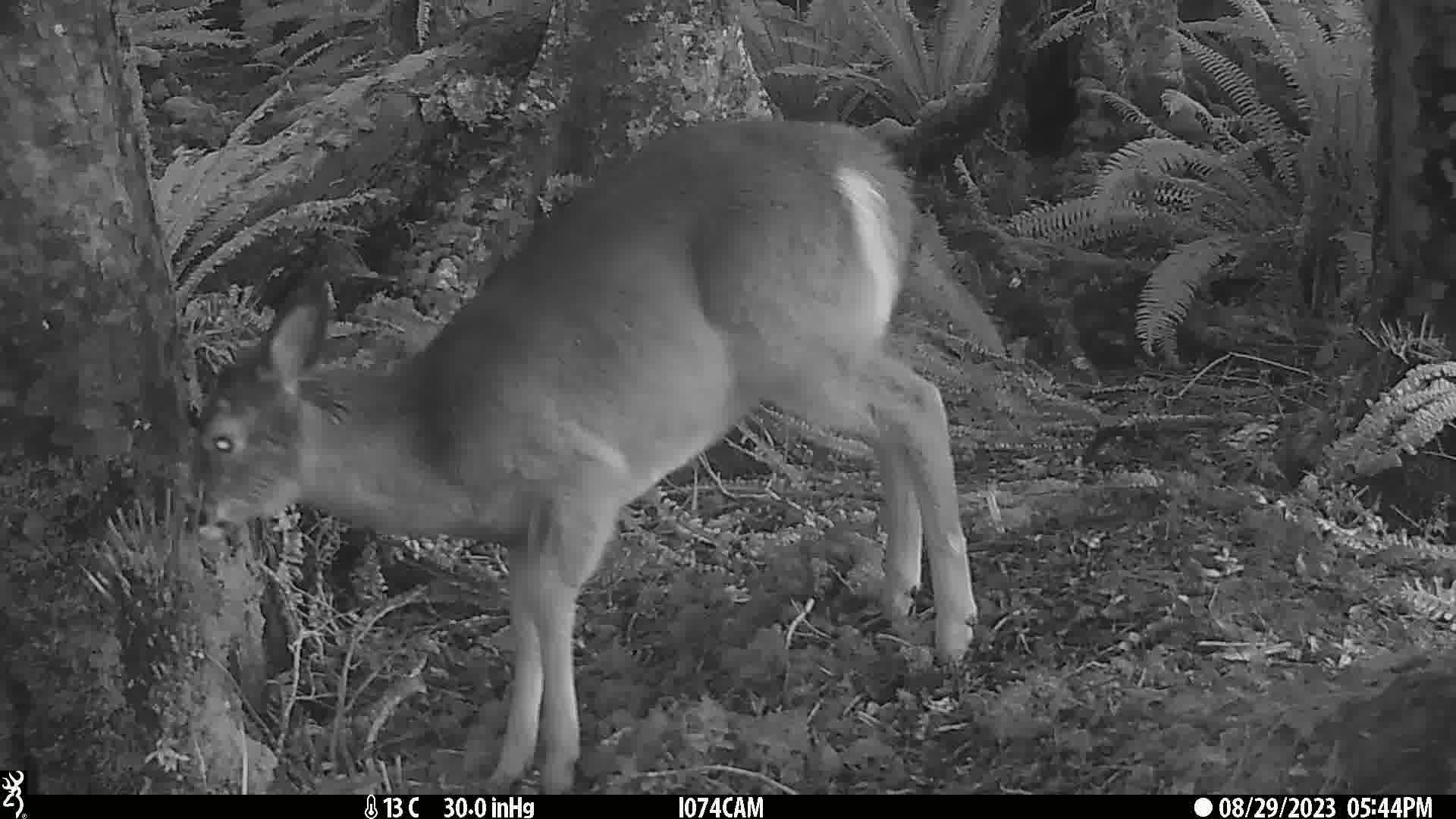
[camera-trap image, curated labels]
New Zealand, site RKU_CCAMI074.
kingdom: Animalia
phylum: Chordata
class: Mammalia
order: Artiodactyla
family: Cervidae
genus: Odocoileus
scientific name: Odocoileus virginianus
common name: white-tailed deer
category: white tailed deer